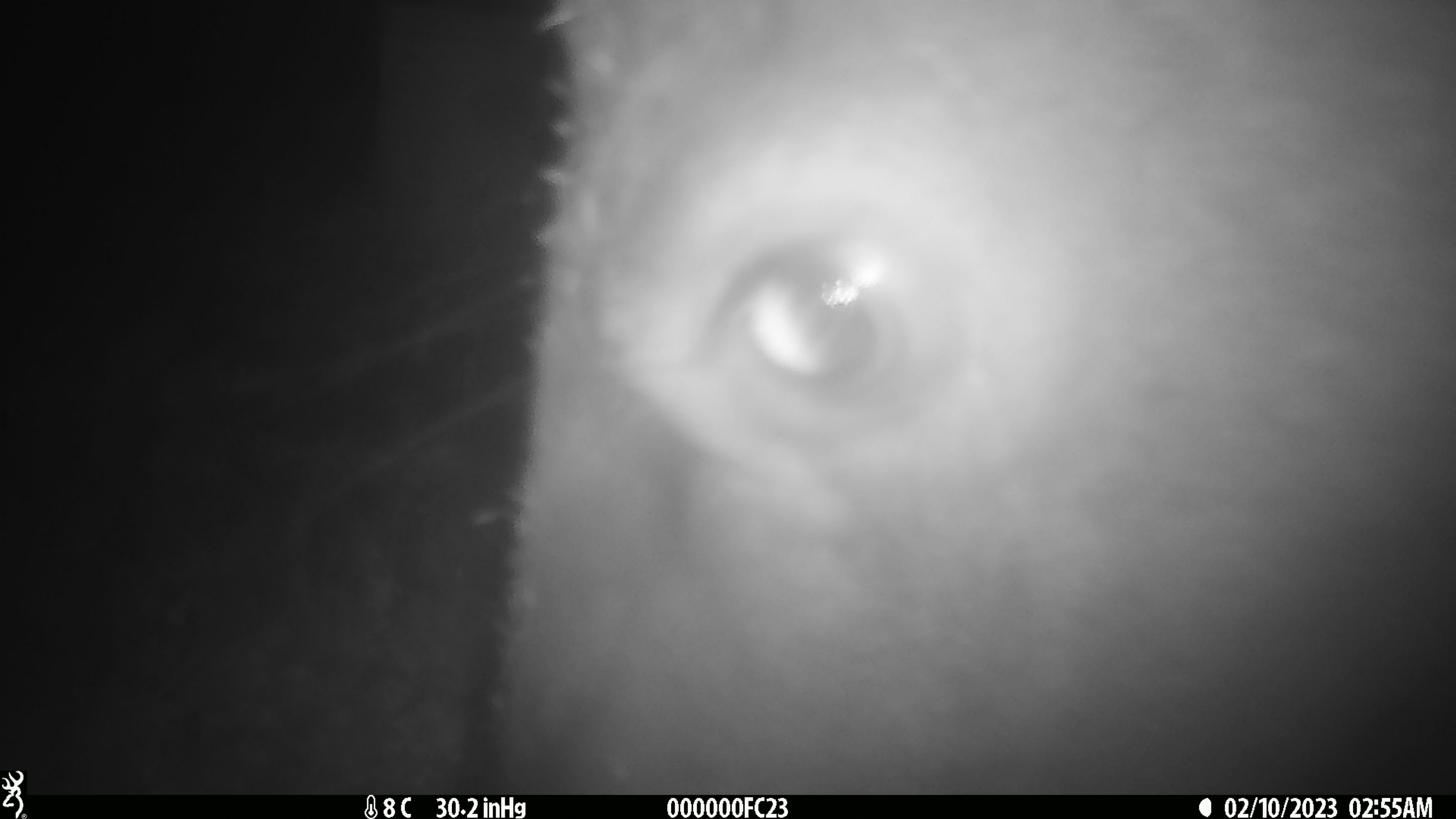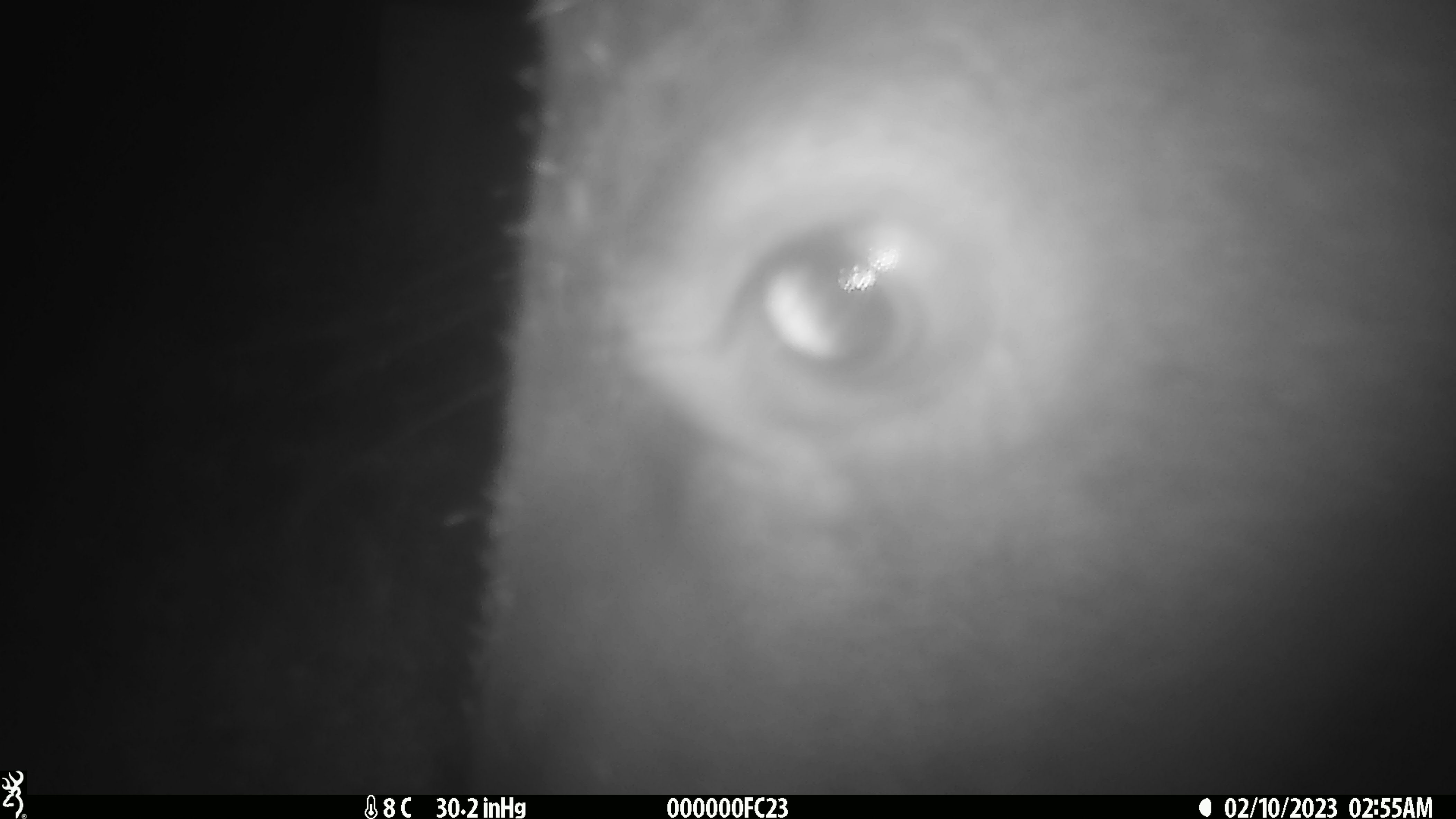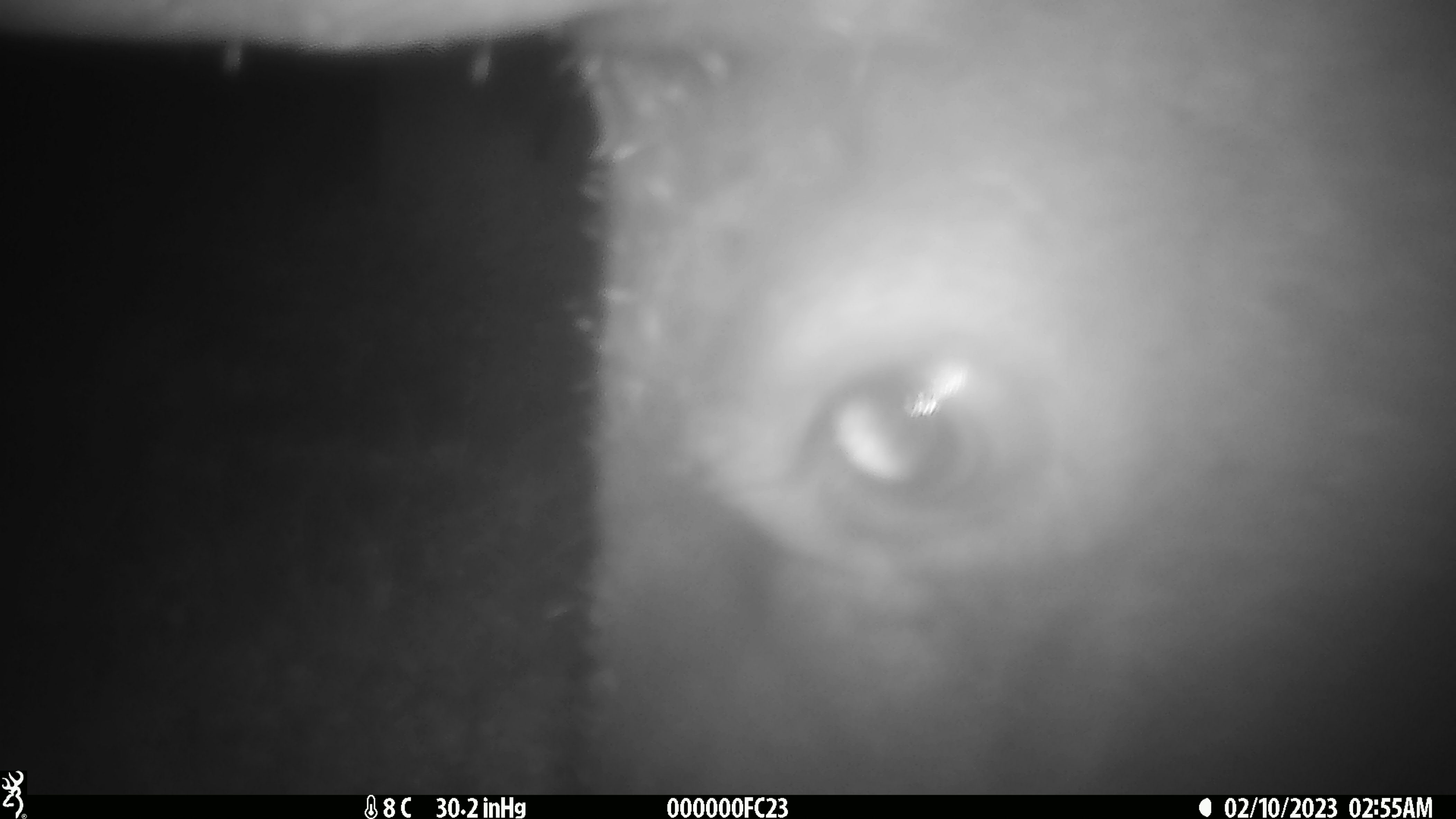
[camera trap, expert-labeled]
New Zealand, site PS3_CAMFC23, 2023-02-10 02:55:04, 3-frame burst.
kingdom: Animalia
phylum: Chordata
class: Mammalia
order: Artiodactyla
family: Cervidae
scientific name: Cervidae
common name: deer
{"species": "deer (Cervidae)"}